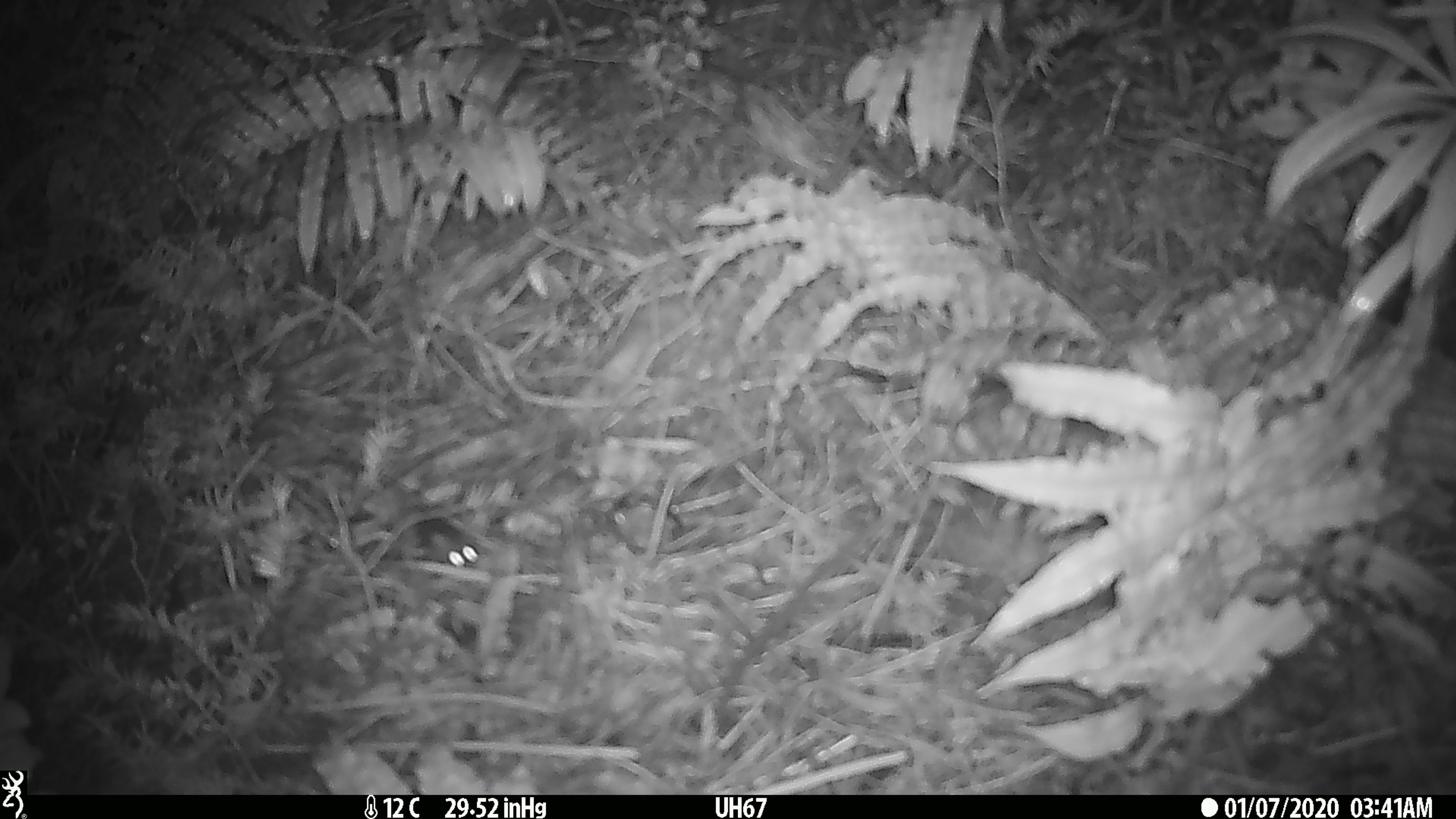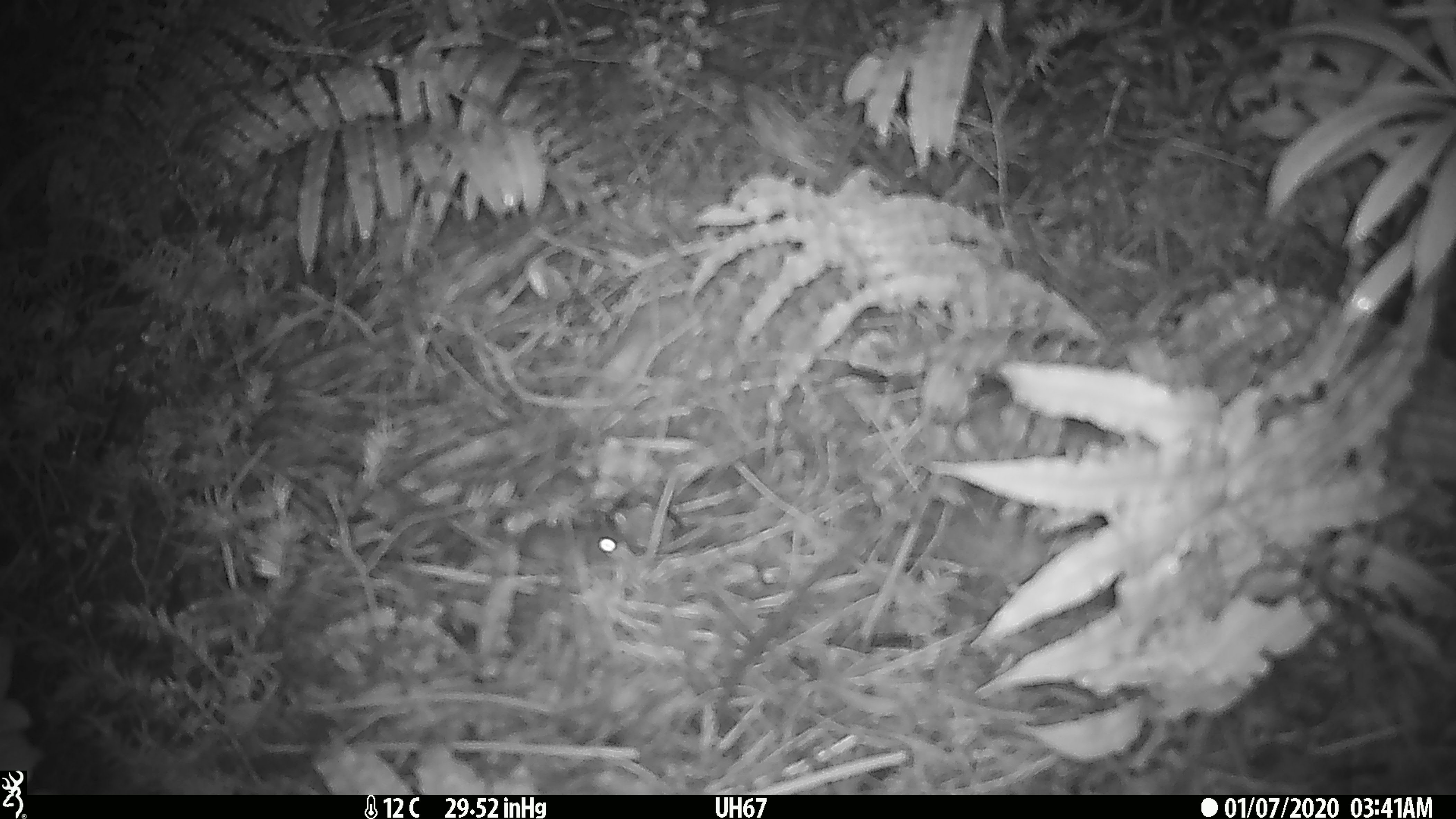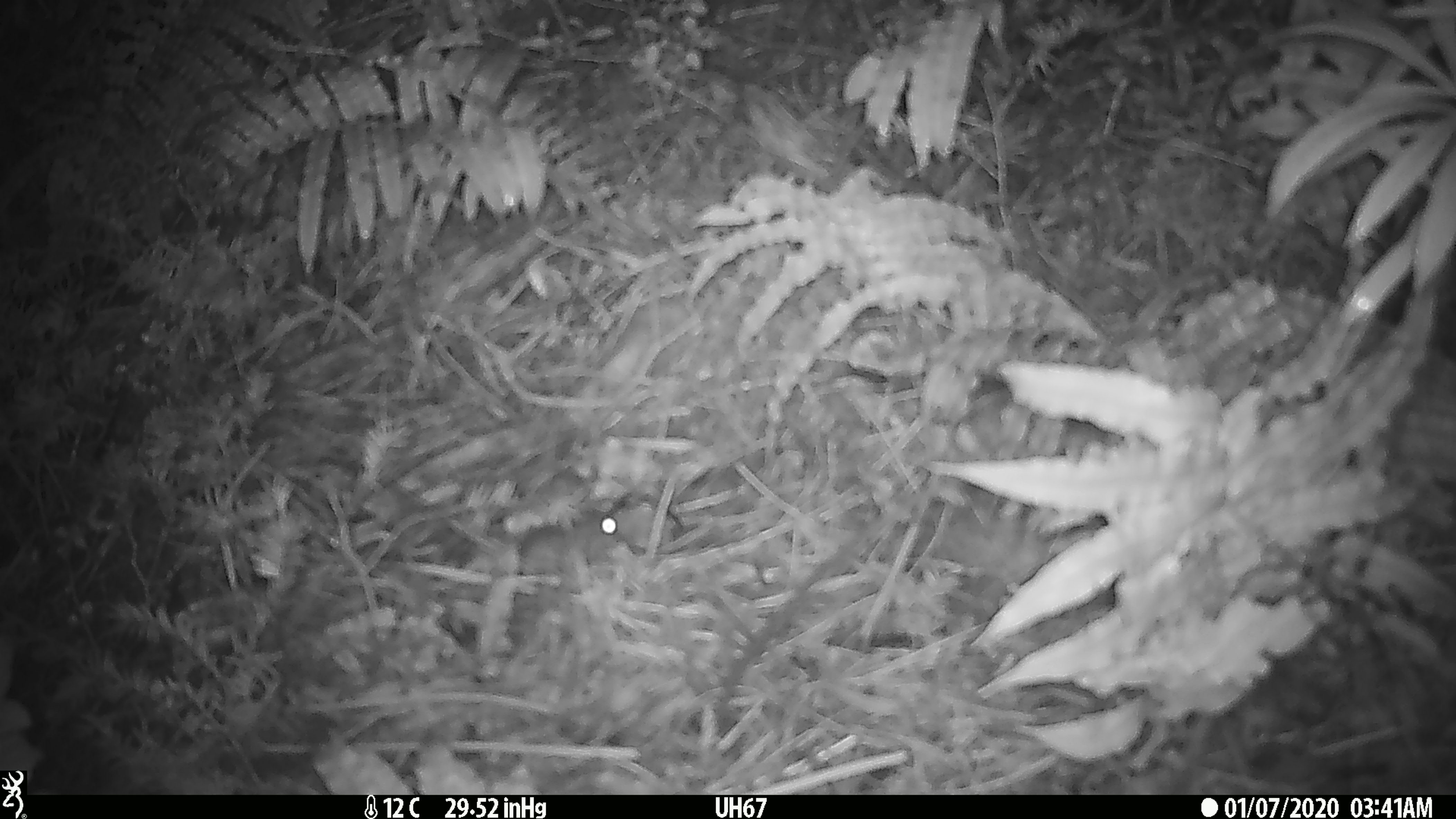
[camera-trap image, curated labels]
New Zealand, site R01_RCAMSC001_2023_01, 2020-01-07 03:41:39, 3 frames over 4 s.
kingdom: Animalia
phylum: Chordata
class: Mammalia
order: Rodentia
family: Muridae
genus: Mus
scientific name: Mus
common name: mouse